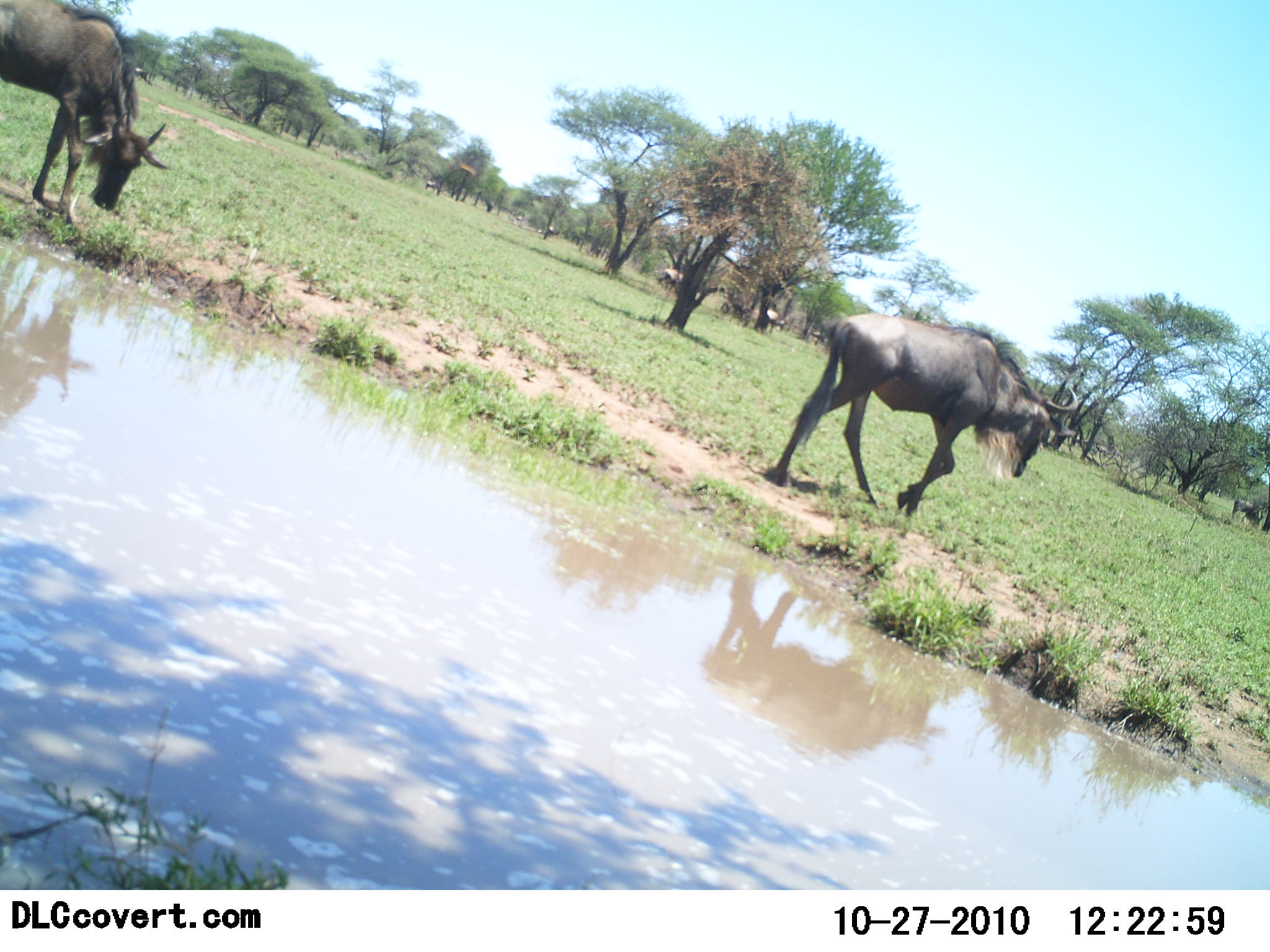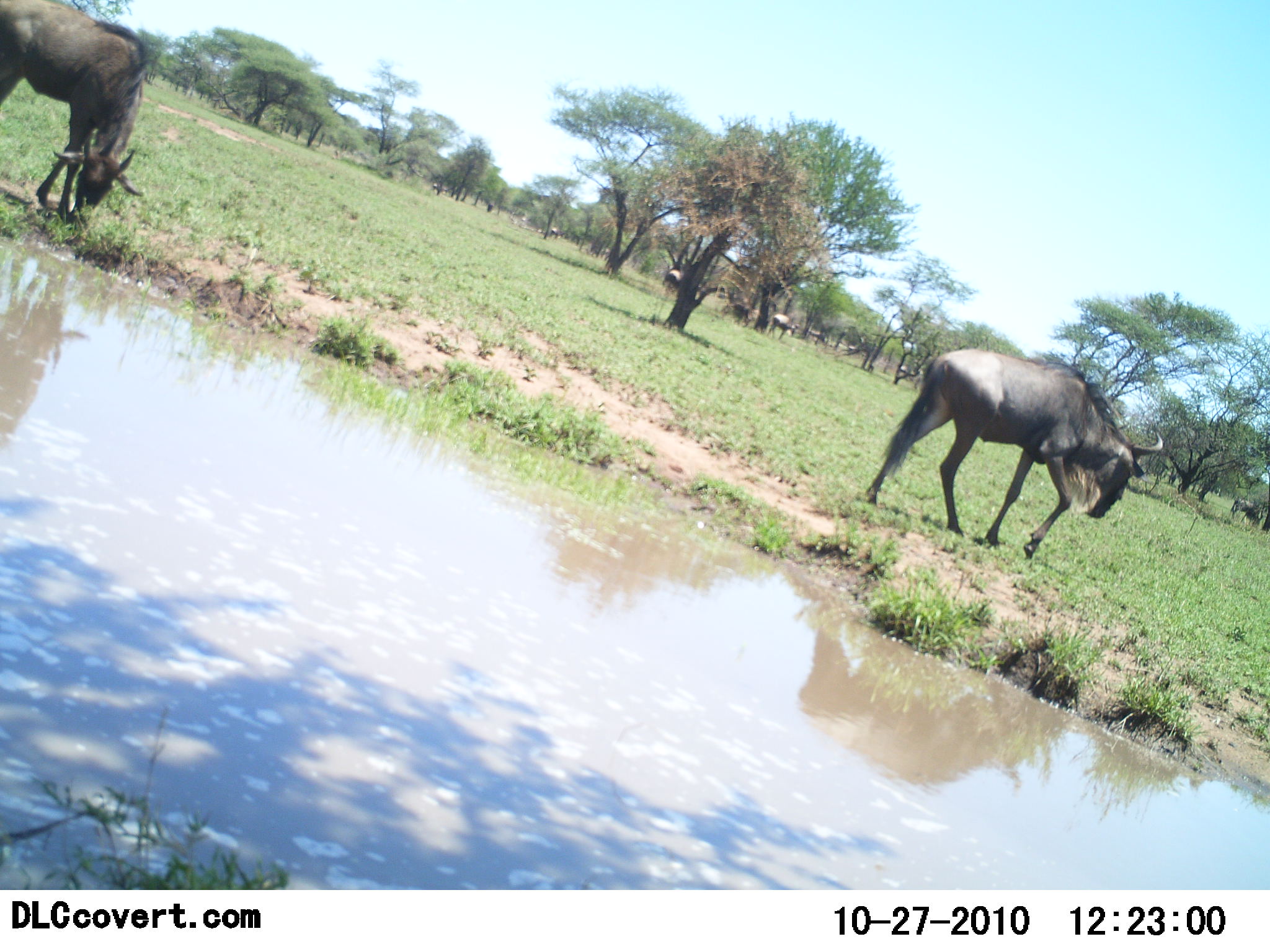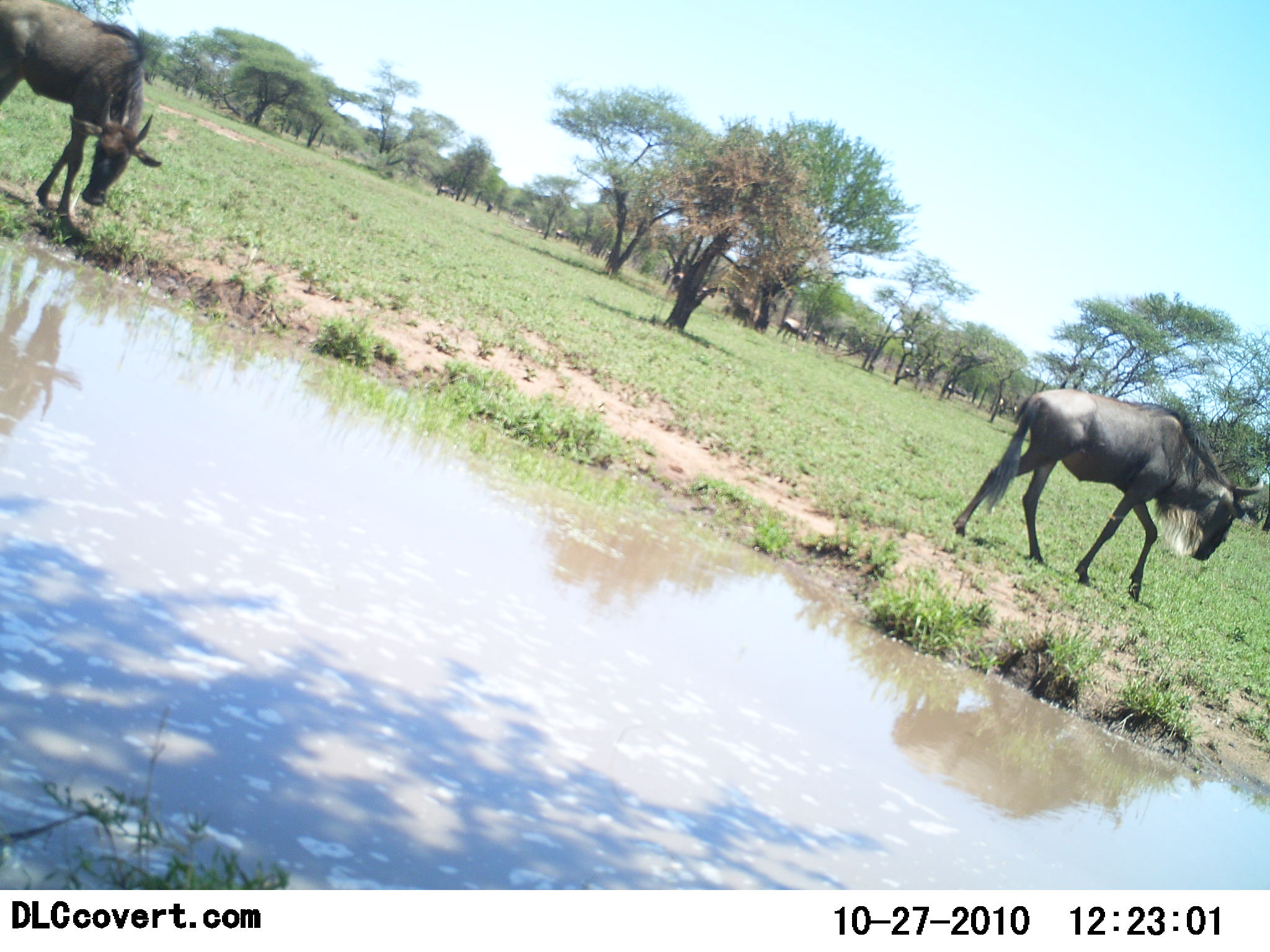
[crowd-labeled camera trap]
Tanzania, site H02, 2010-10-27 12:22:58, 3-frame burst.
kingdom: Animalia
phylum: Chordata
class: Mammalia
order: Artiodactyla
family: Bovidae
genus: Connochaetes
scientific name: Connochaetes taurinus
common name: blue wildebeest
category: wildebeest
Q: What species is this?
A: Wildebeest (blue wildebeest) (Connochaetes taurinus).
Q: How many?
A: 2.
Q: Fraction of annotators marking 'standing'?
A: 26%.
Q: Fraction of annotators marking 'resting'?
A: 0%.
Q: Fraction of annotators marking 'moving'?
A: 84%.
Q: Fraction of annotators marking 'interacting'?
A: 0%.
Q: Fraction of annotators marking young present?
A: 0%.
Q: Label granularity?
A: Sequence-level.